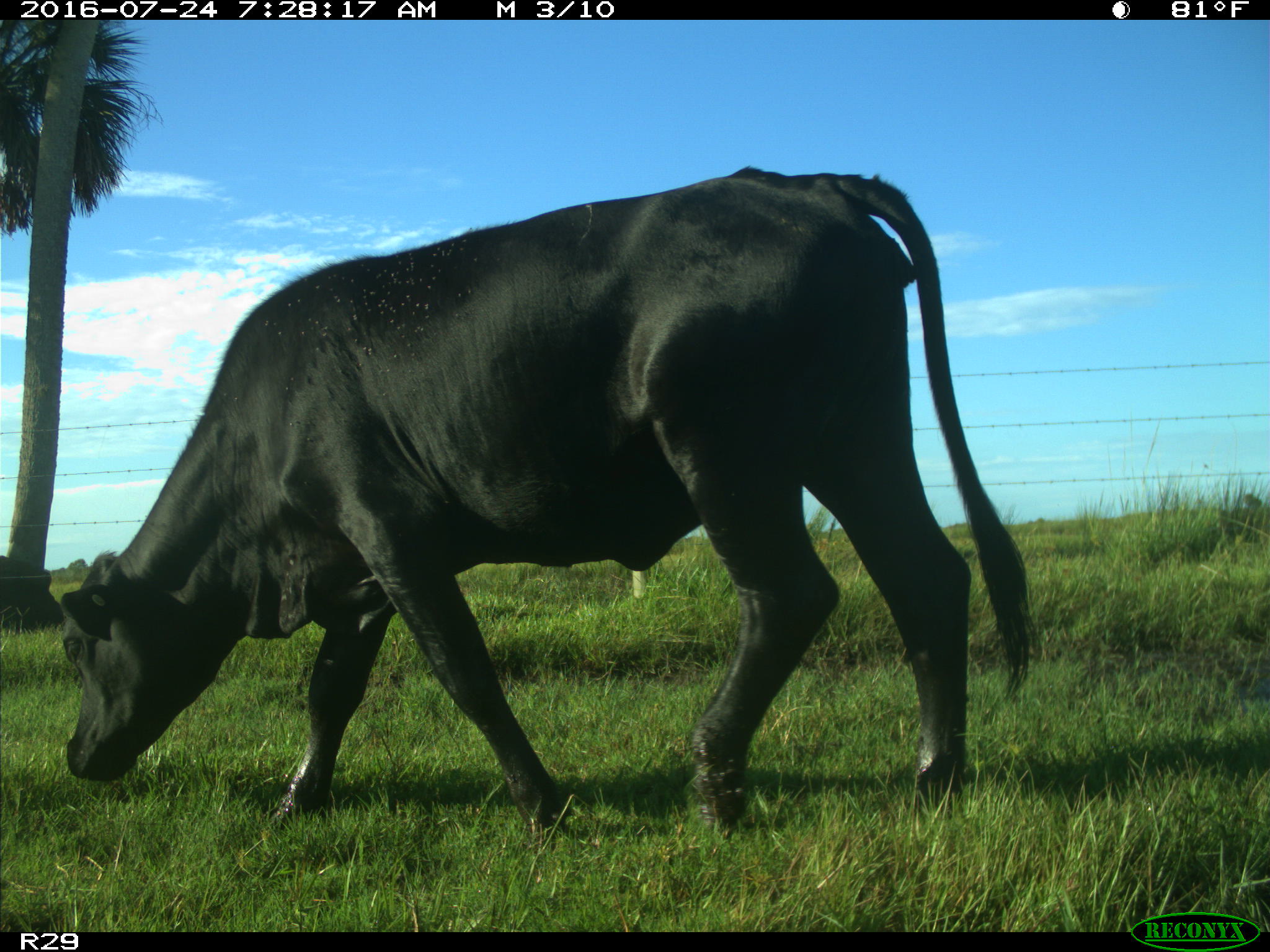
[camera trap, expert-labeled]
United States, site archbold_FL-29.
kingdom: Animalia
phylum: Chordata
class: Mammalia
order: Artiodactyla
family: Bovidae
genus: Bos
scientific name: Bos taurus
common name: domestic cow